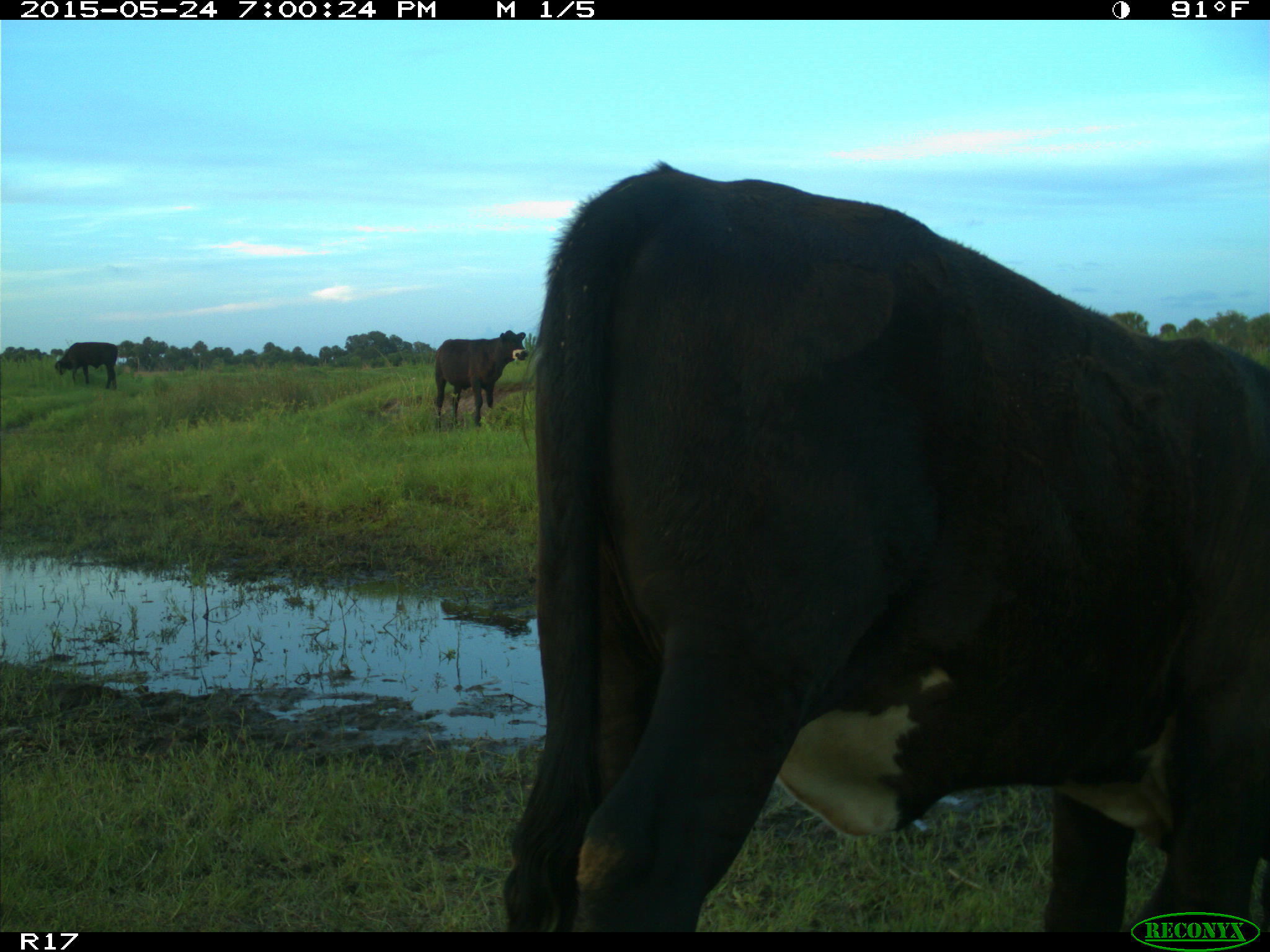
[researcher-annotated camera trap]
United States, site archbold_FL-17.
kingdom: Animalia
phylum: Chordata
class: Mammalia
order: Artiodactyla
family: Bovidae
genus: Bos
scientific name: Bos taurus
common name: domestic cow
Bos taurus (domestic cow).